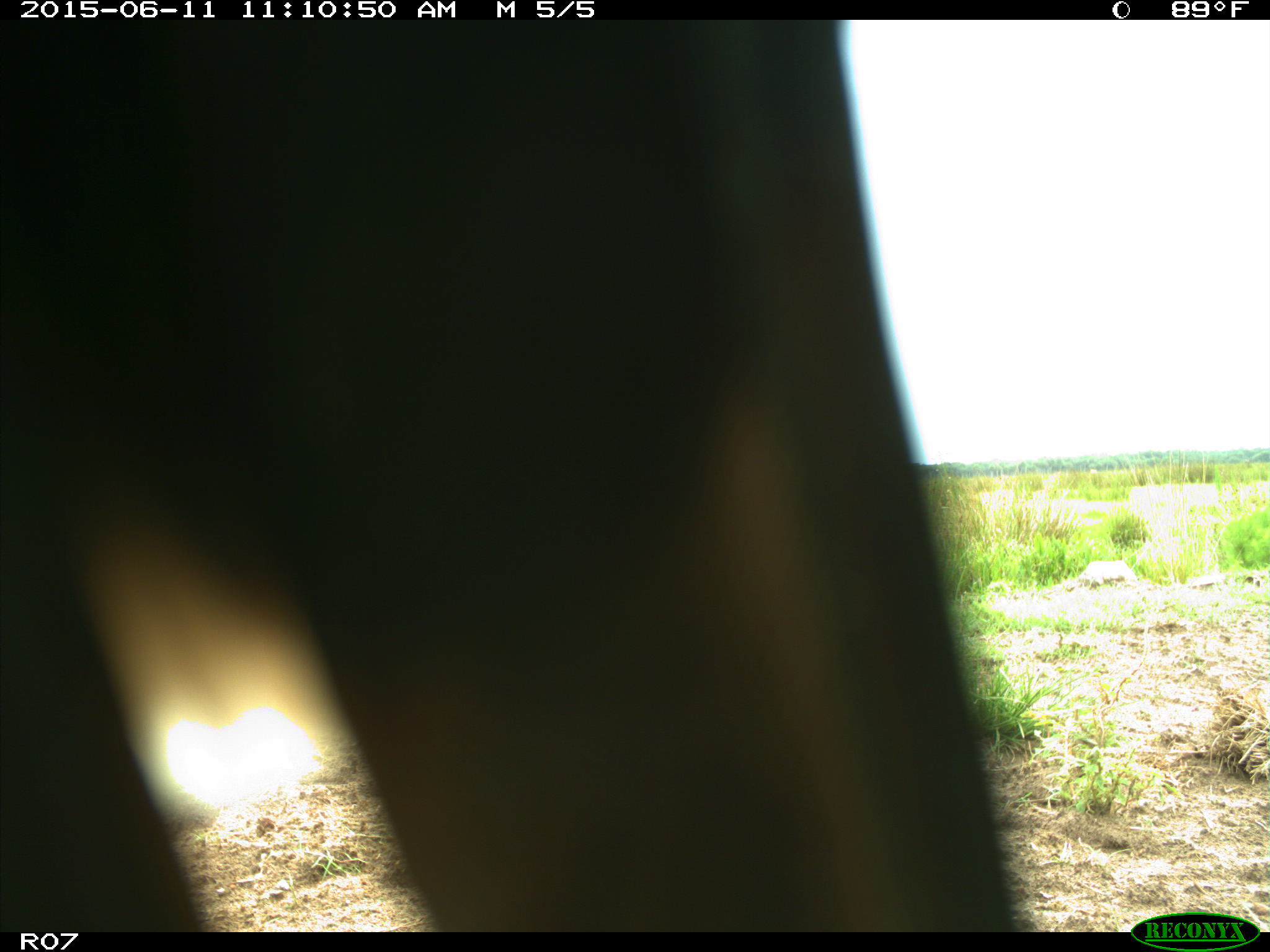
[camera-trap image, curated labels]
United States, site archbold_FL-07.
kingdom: Animalia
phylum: Chordata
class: Mammalia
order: Artiodactyla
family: Bovidae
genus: Bos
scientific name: Bos taurus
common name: domestic cow